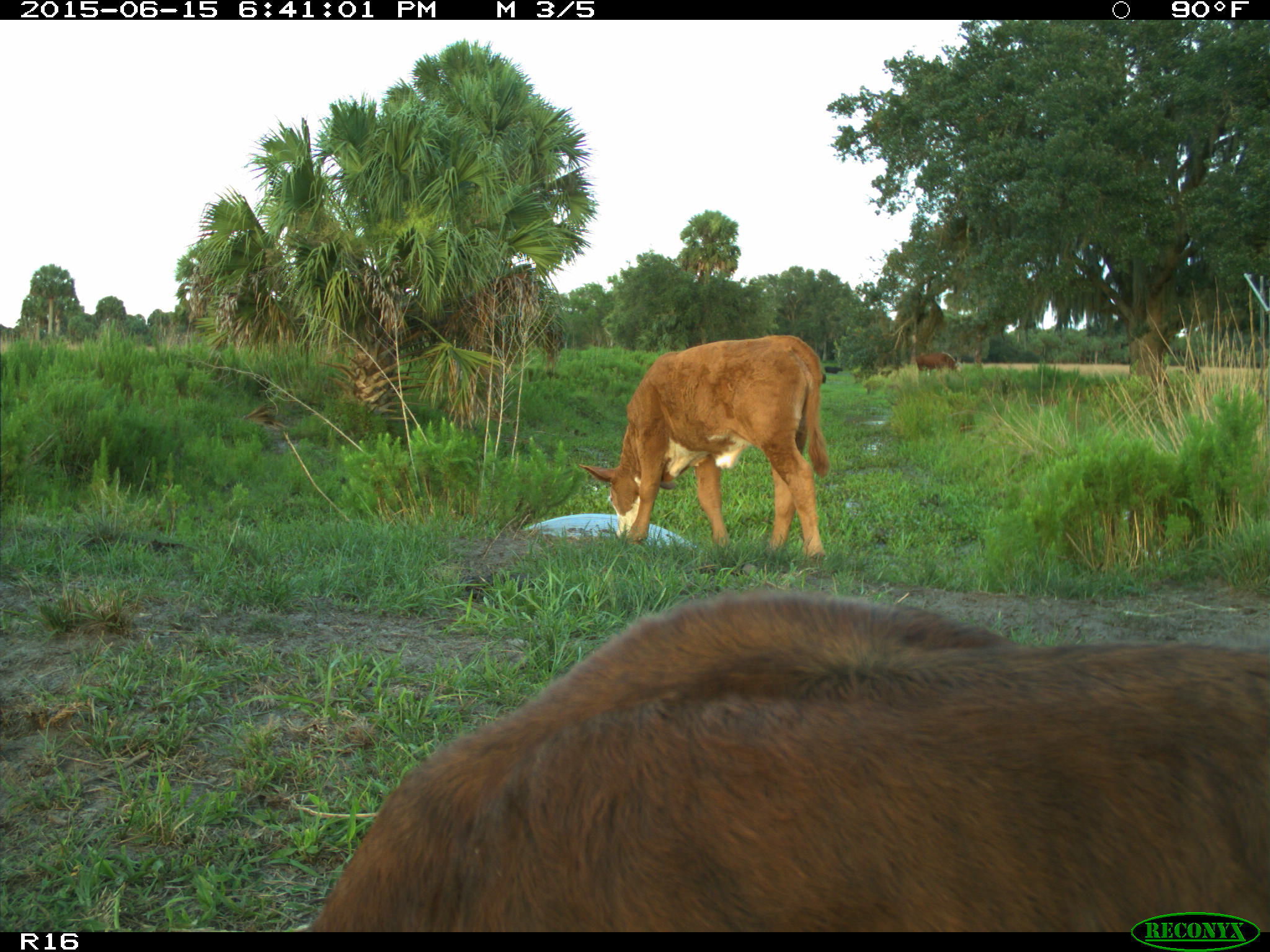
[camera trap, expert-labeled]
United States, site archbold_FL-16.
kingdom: Animalia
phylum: Chordata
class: Mammalia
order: Artiodactyla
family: Bovidae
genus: Bos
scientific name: Bos taurus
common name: domestic cow